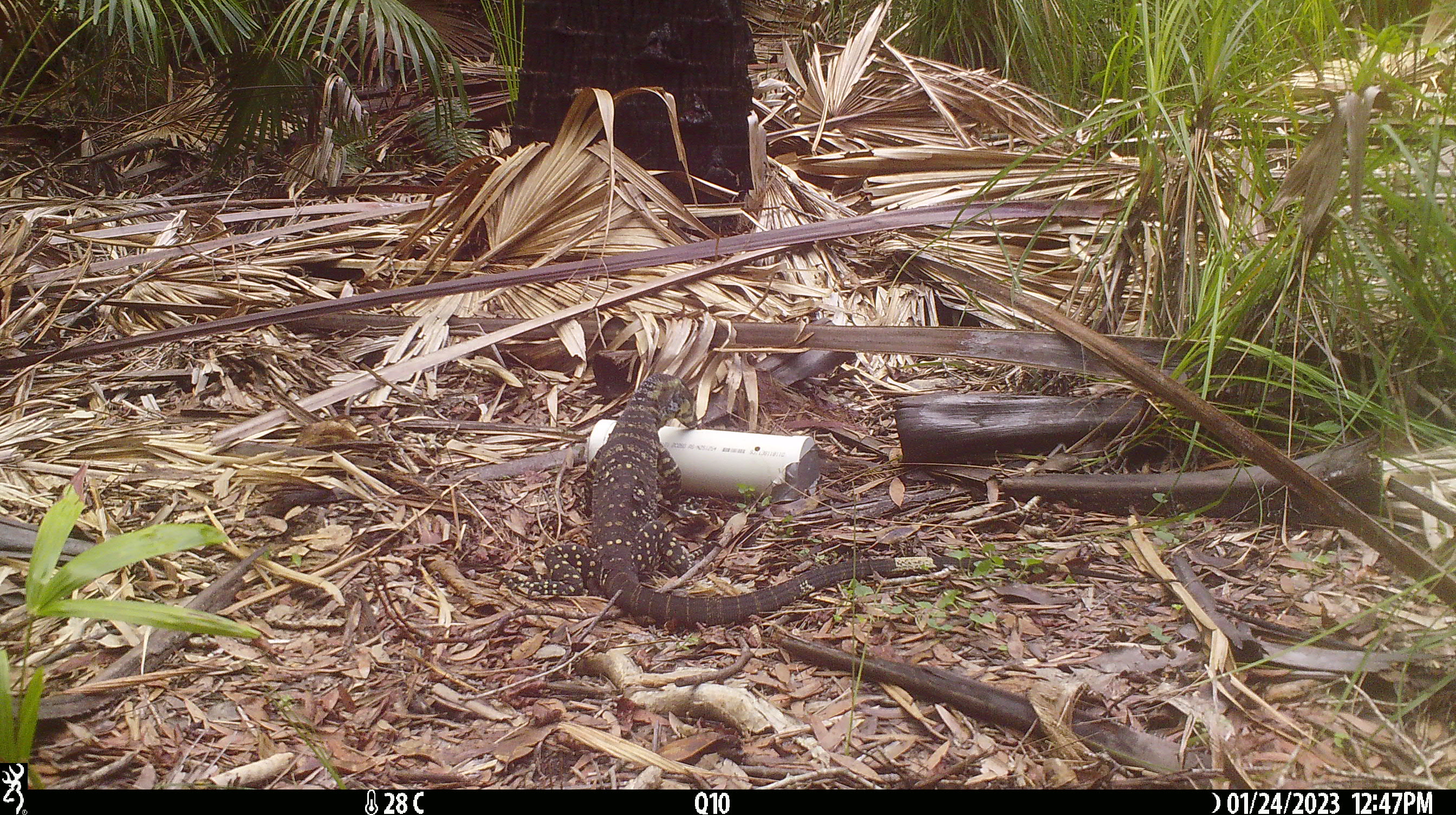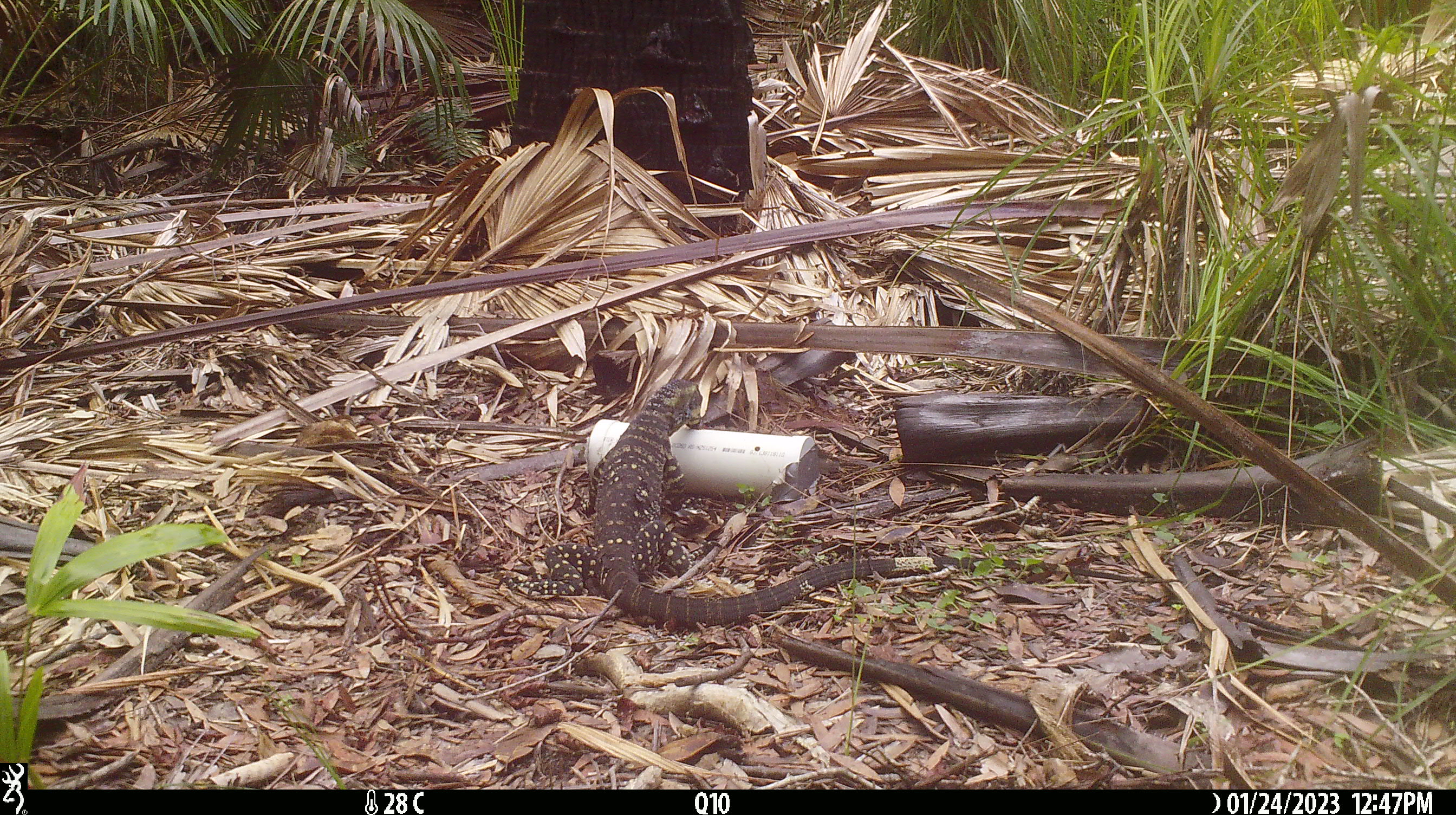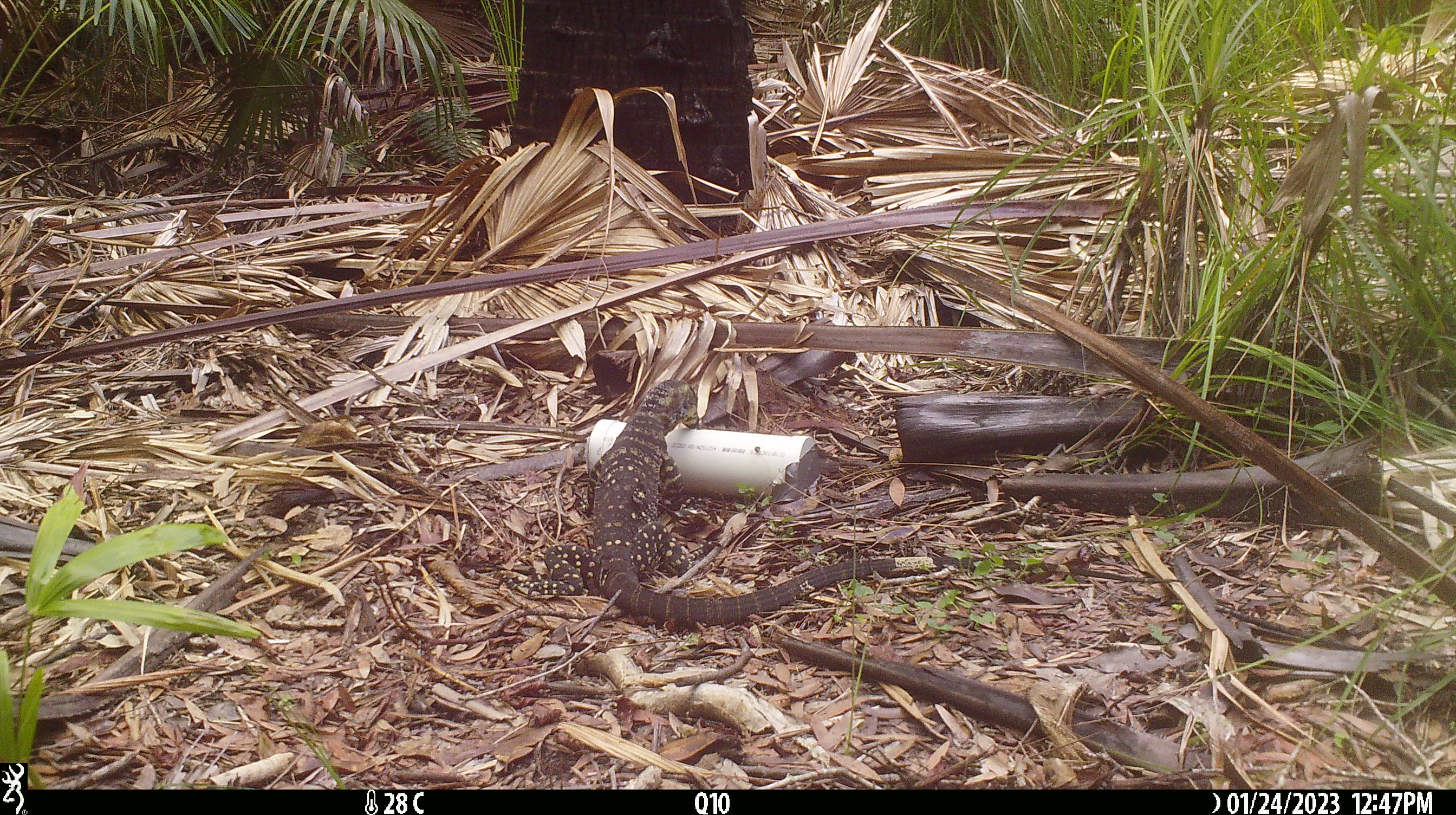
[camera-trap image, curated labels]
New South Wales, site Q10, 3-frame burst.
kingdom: Animalia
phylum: Chordata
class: Reptilia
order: Squamata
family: Varanidae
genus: Varanus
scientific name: Varanus varius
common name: lace monitor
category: goanna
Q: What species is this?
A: Goanna (lace monitor) (Varanus varius).